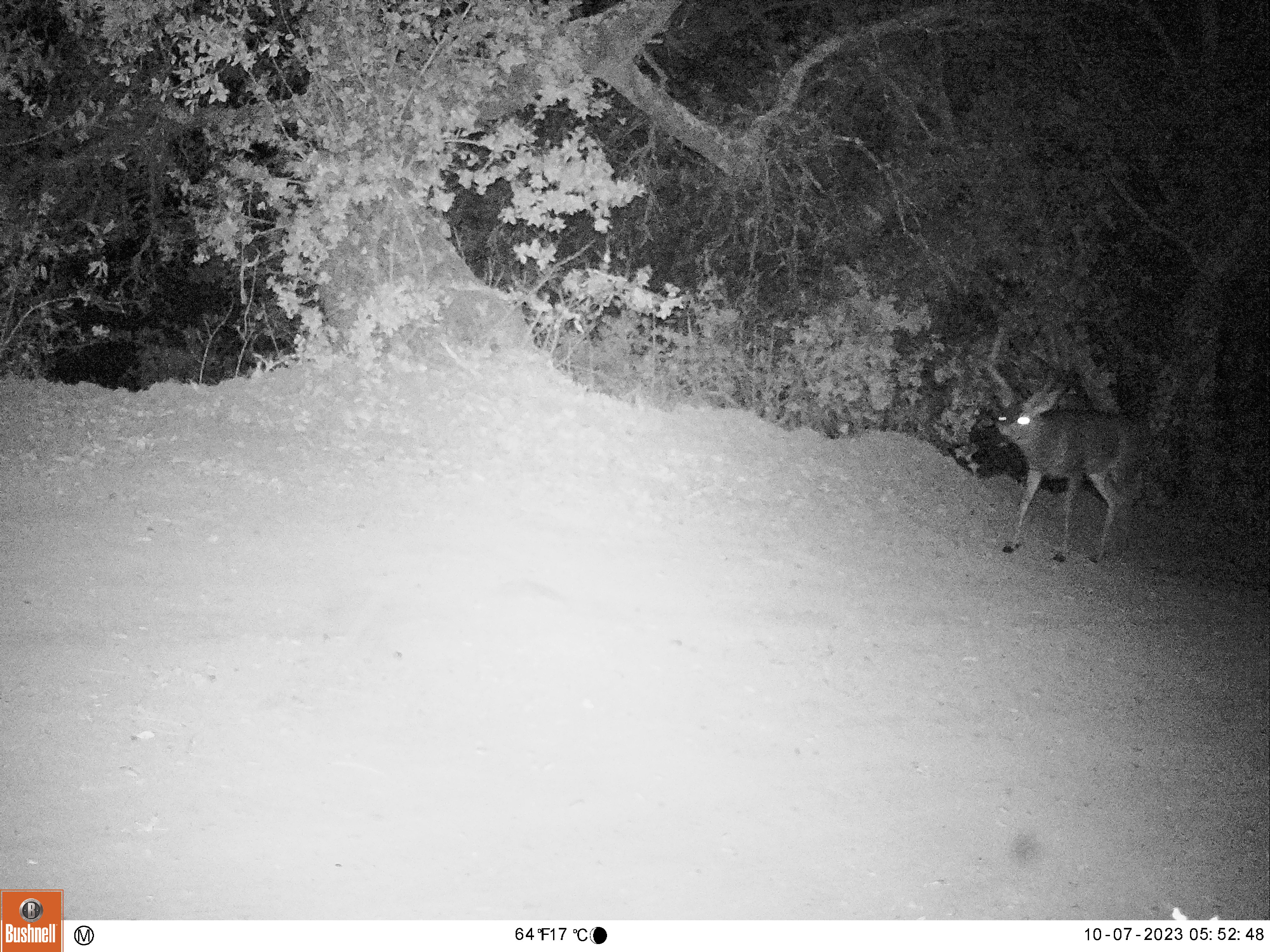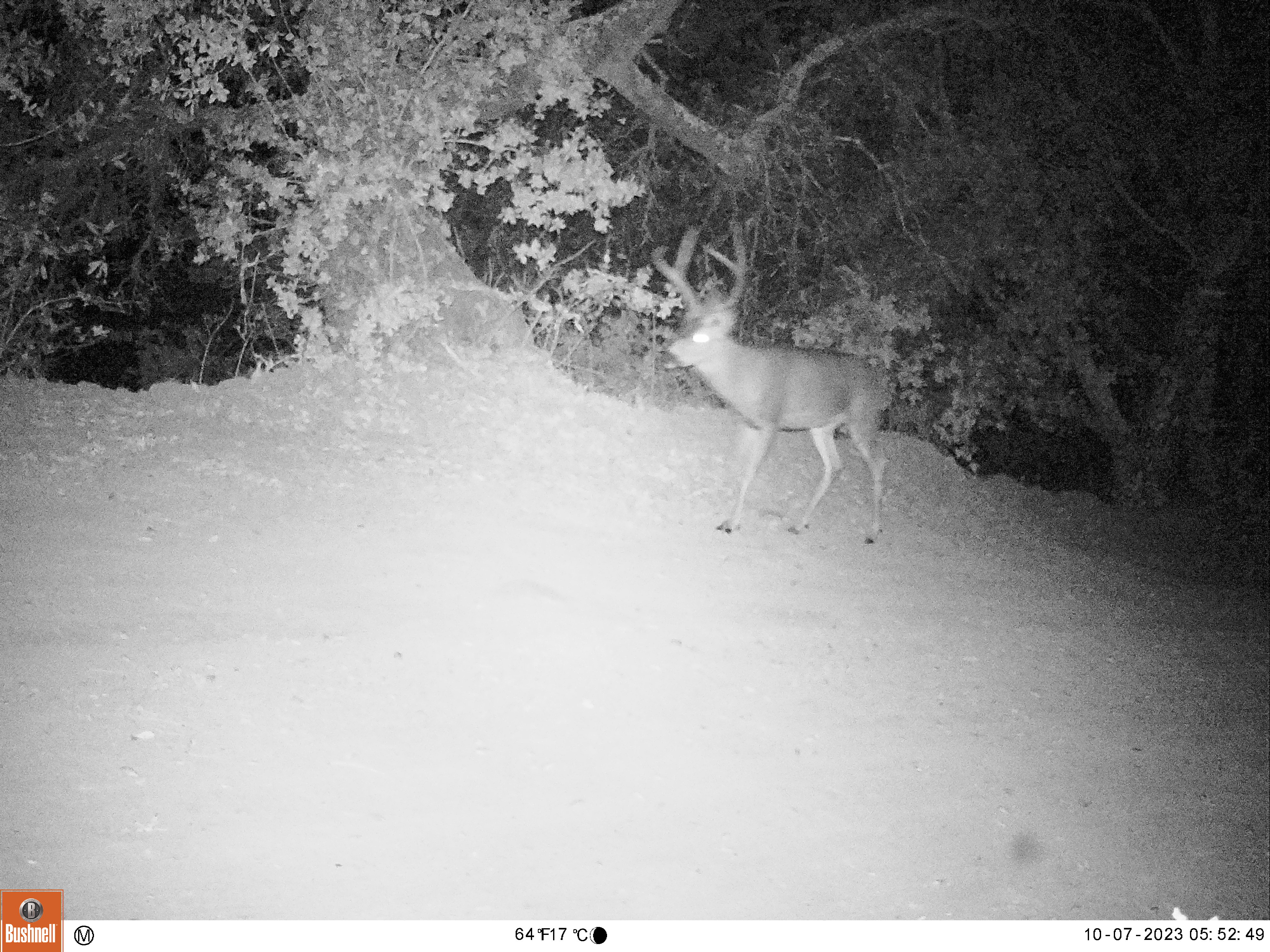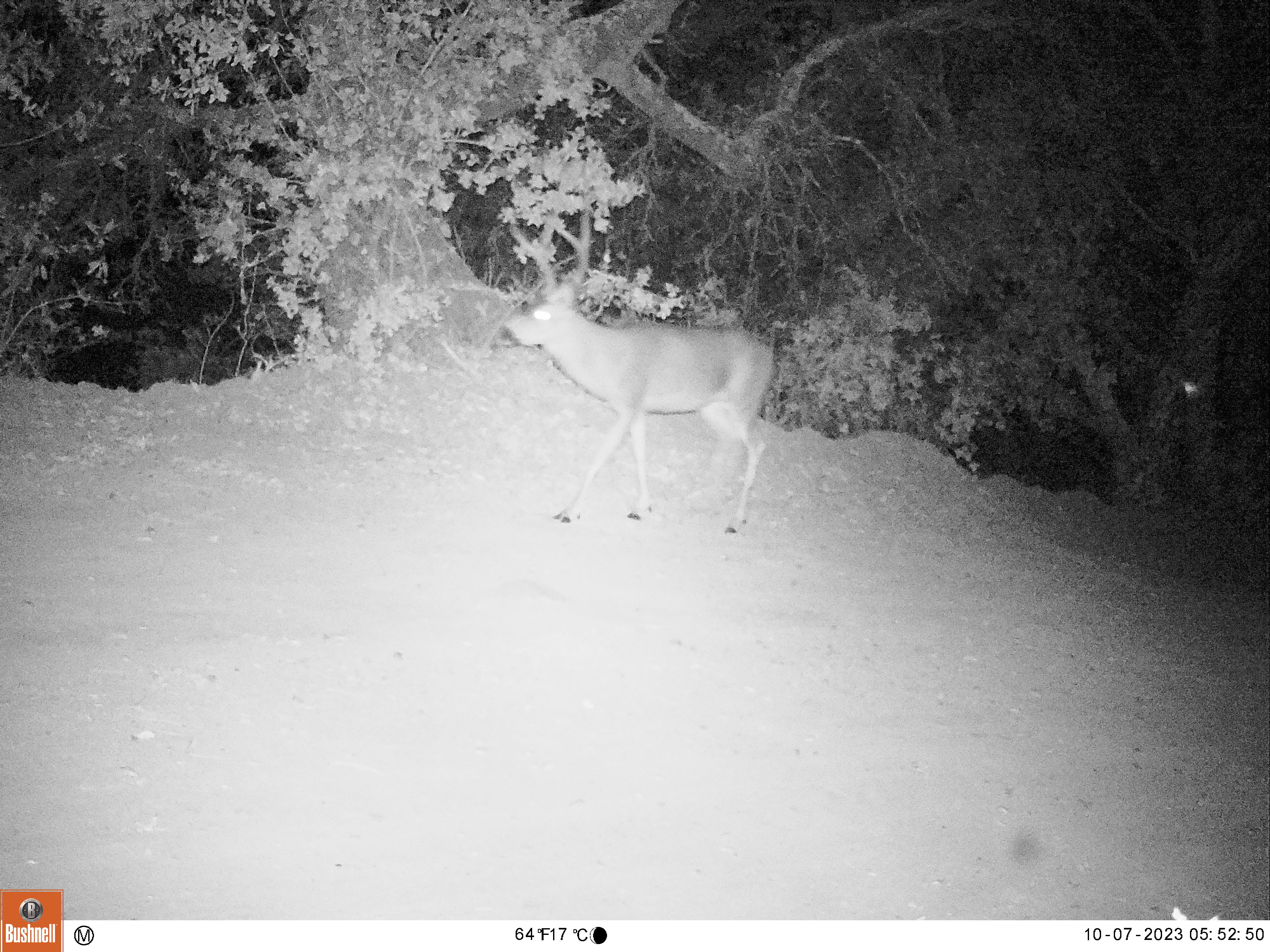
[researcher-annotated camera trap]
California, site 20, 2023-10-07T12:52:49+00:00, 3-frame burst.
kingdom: Animalia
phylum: Chordata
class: Mammalia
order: Artiodactyla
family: Cervidae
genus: Odocoileus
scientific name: Odocoileus hemionus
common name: mule deer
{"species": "mule deer (Odocoileus hemionus)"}